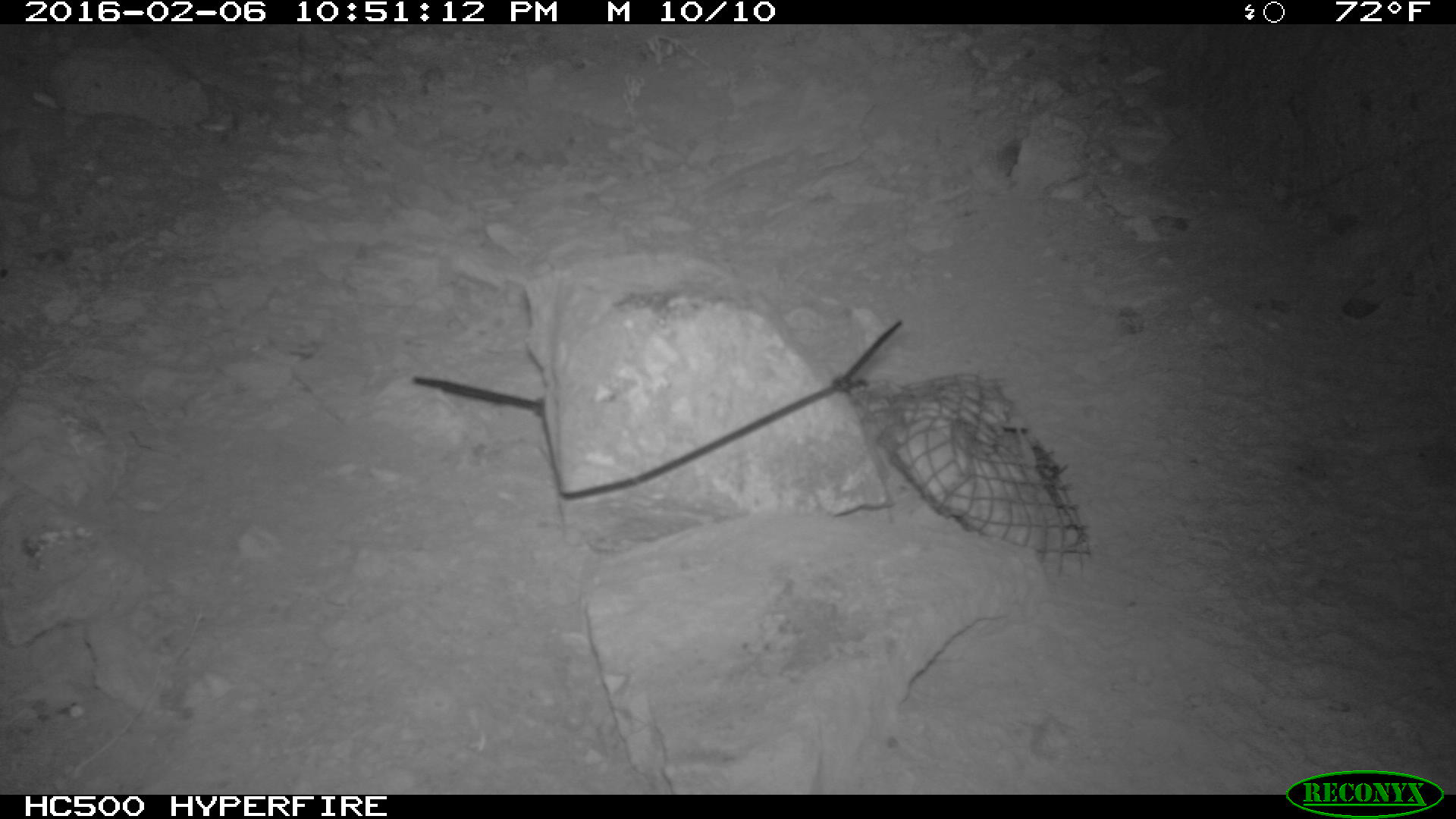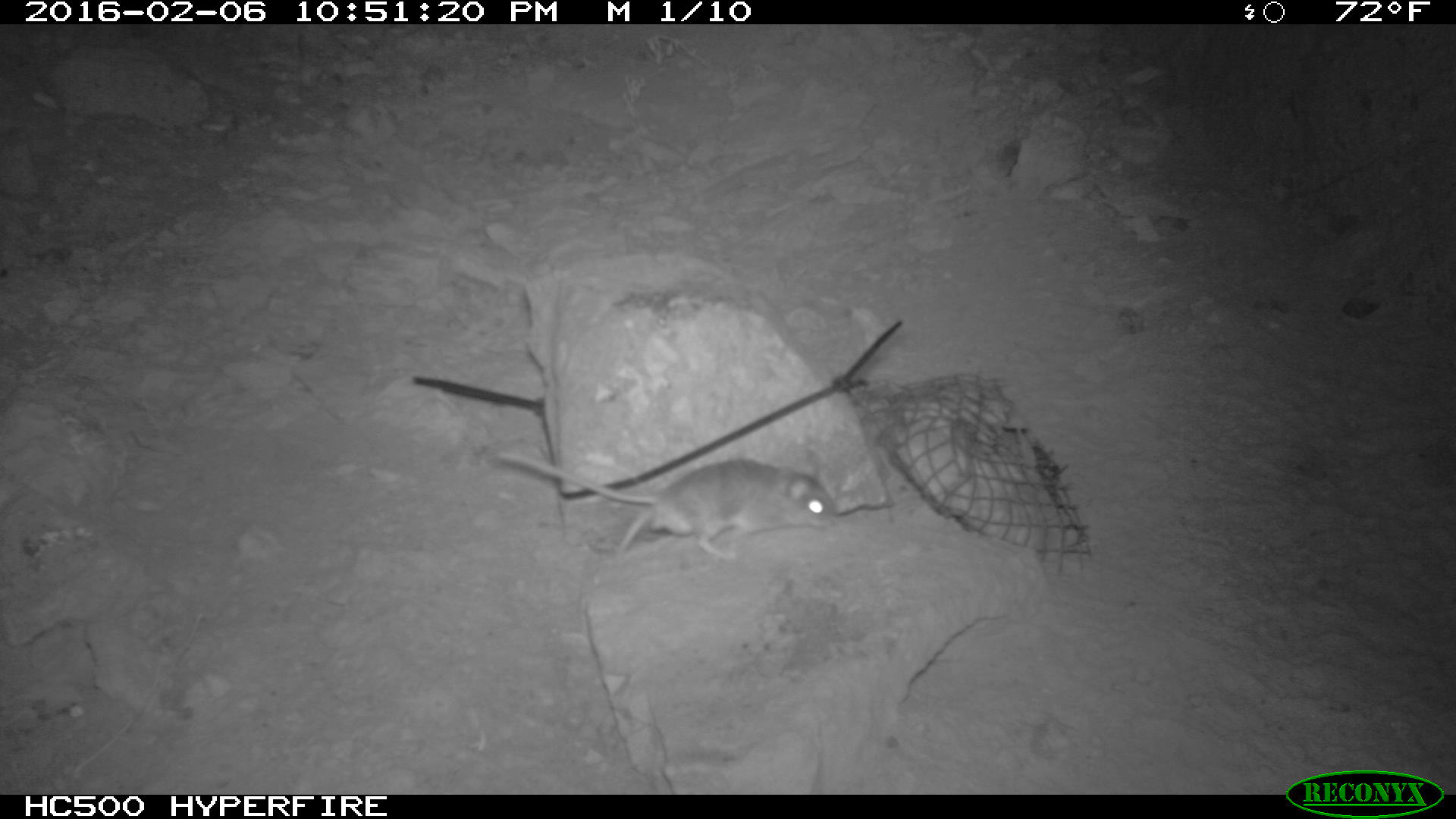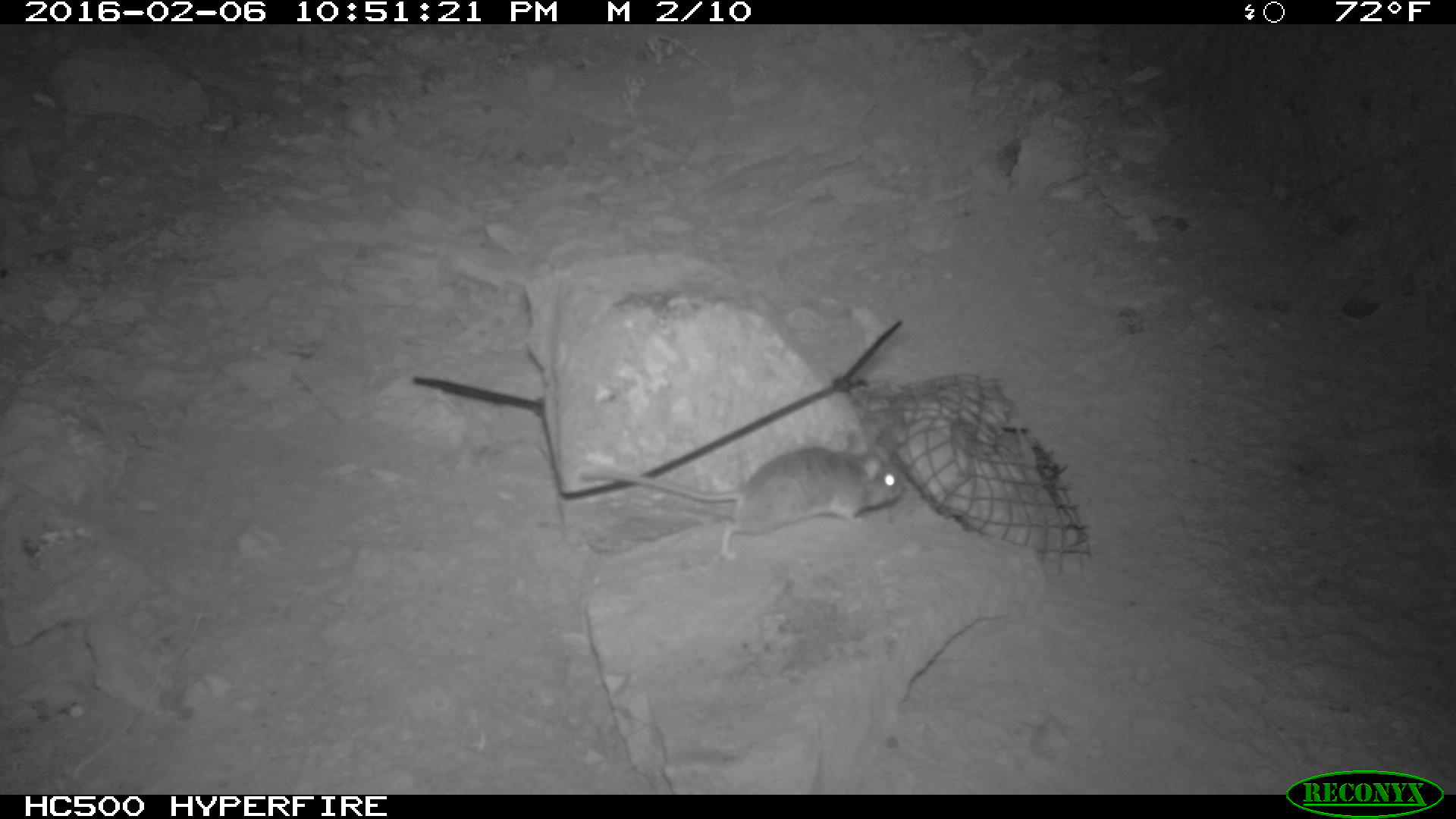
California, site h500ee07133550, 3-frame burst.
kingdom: Animalia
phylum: Chordata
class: Mammalia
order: Rodentia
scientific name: Rodentia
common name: rodent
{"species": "rodent (Rodentia)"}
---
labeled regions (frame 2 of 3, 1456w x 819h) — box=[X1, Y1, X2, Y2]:
rodent: box=[495, 447, 833, 561]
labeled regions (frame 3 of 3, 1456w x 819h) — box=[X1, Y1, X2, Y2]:
rodent: box=[591, 428, 908, 562]